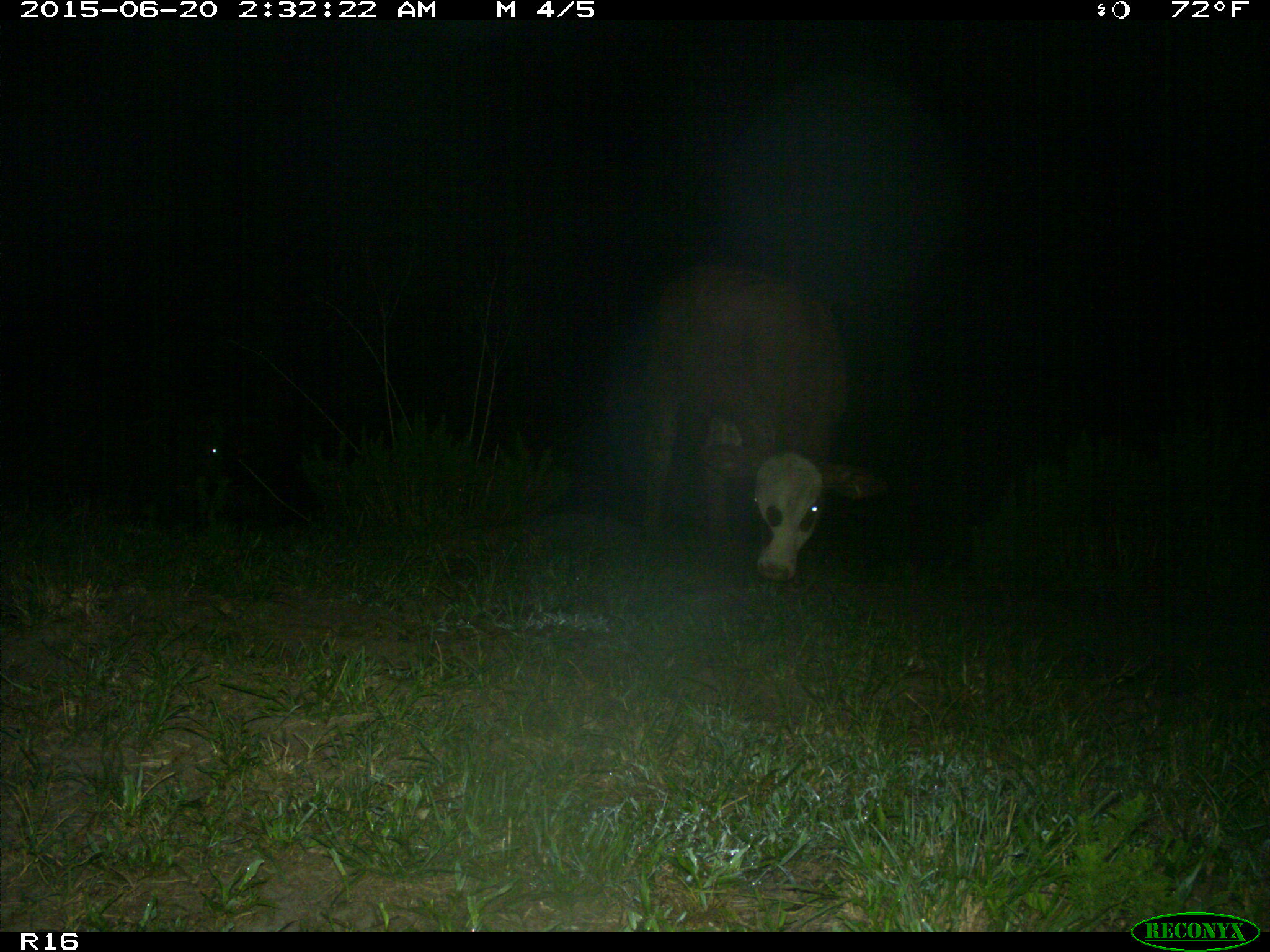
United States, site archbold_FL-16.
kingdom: Animalia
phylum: Chordata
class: Mammalia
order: Artiodactyla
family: Bovidae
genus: Bos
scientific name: Bos taurus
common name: domestic cow